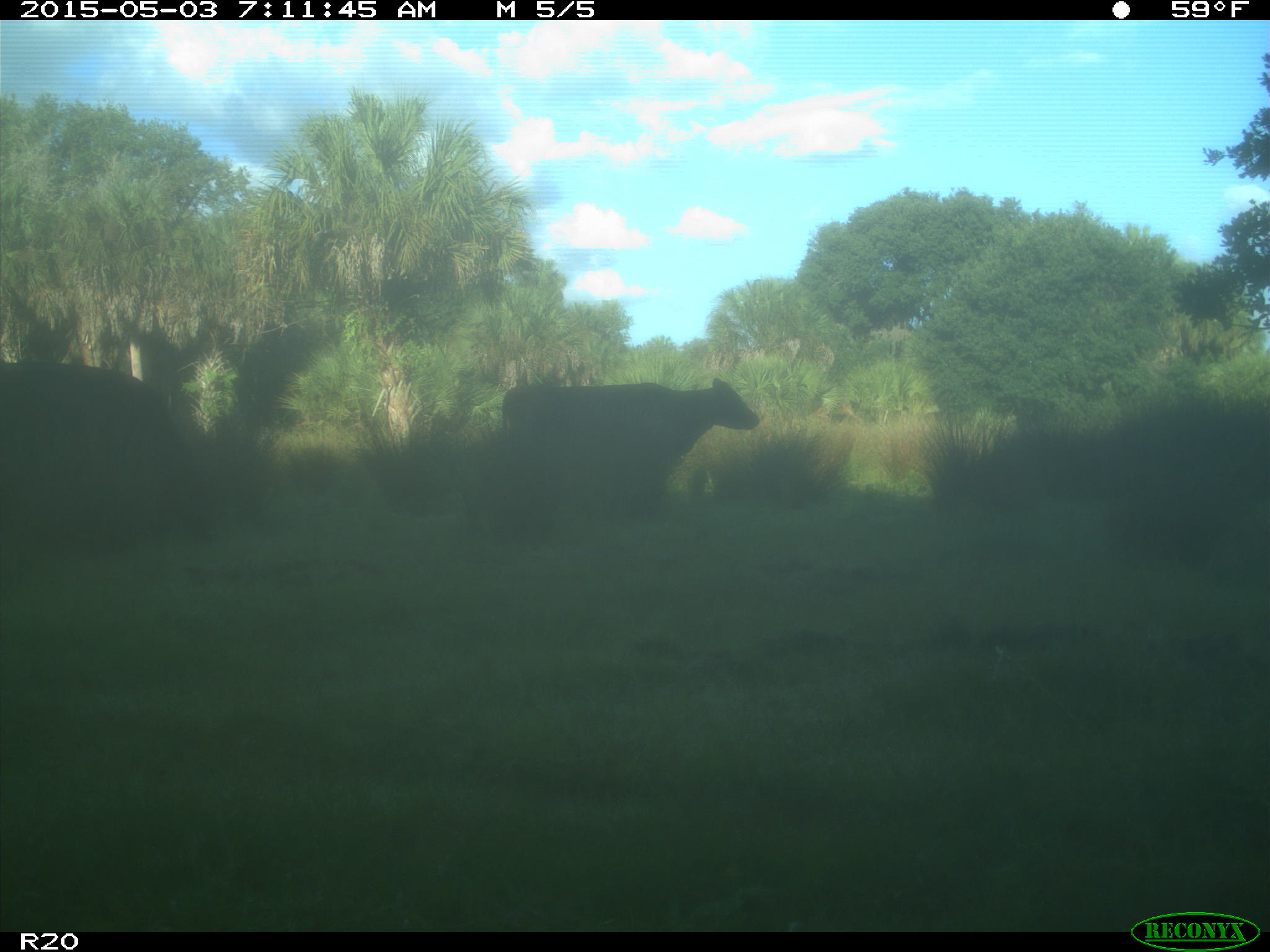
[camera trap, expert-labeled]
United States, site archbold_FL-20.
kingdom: Animalia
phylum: Chordata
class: Mammalia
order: Artiodactyla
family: Bovidae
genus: Bos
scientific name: Bos taurus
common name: domestic cow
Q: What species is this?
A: Bos taurus (domestic cow).